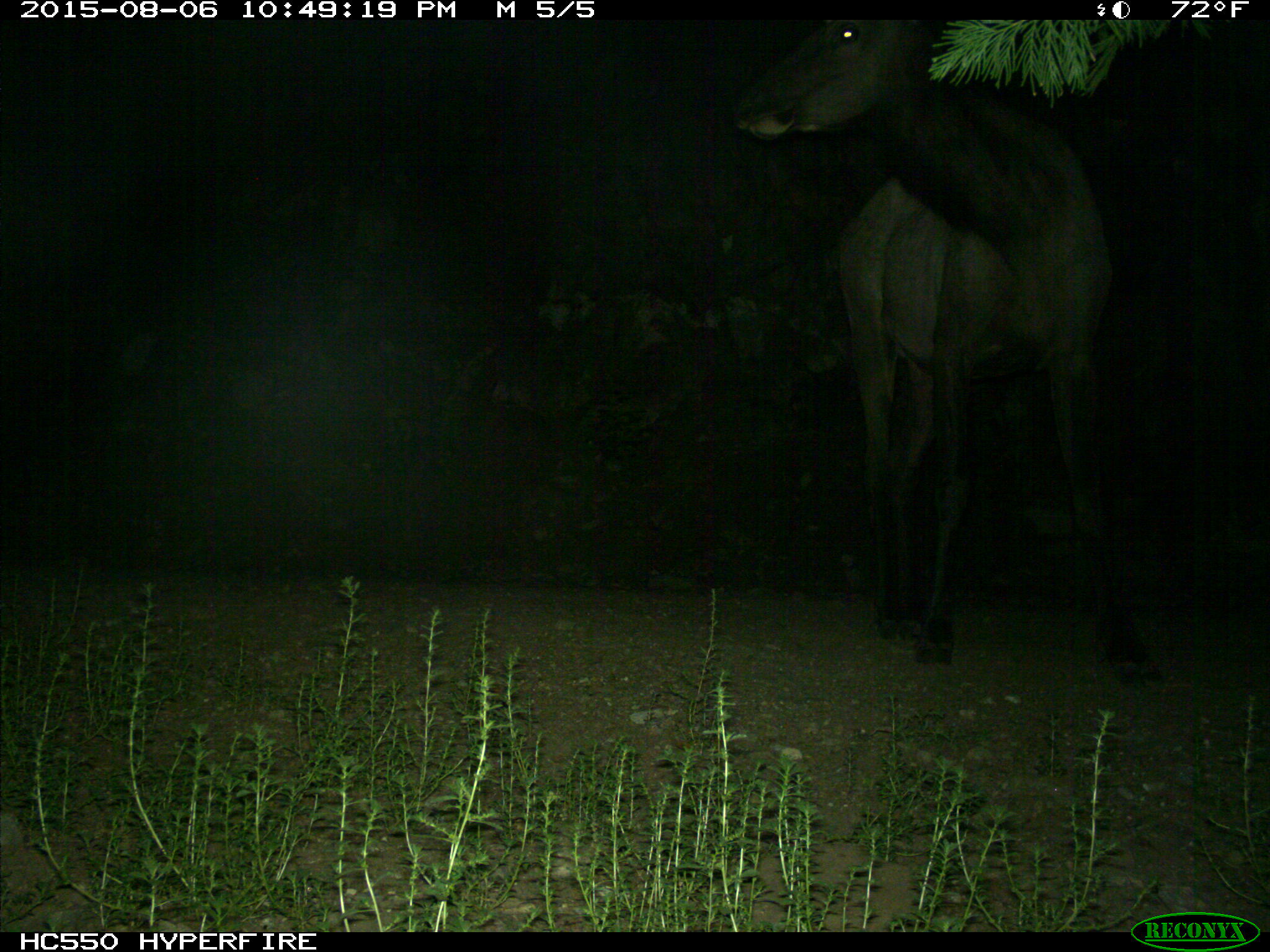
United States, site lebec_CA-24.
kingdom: Animalia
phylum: Chordata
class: Mammalia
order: Artiodactyla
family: Cervidae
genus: Cervus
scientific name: Cervus canadensis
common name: elk